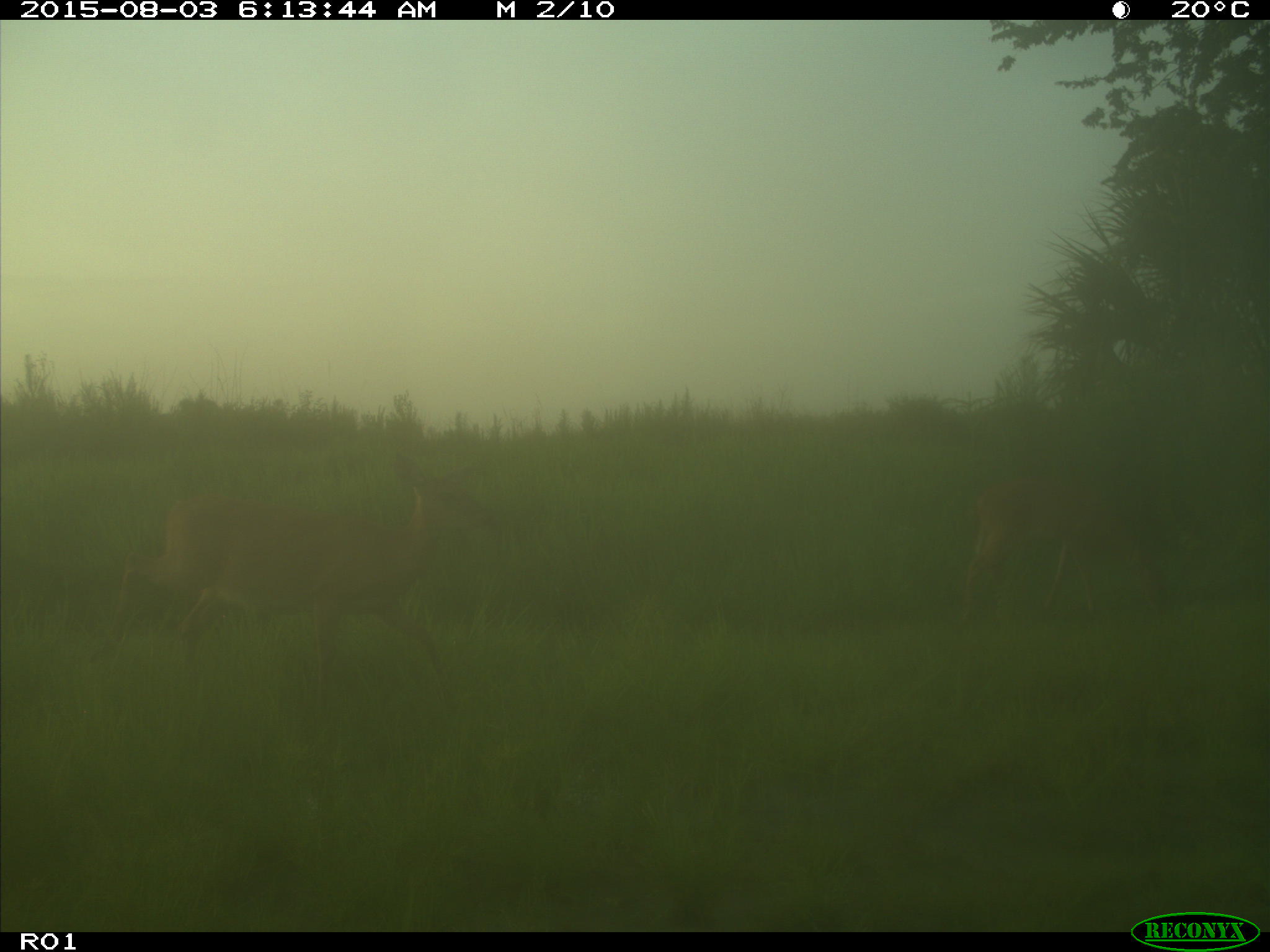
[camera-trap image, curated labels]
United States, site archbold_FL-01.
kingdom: Animalia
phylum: Chordata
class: Mammalia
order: Artiodactyla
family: Cervidae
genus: Odocoileus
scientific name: Odocoileus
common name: deer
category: unidentified deer